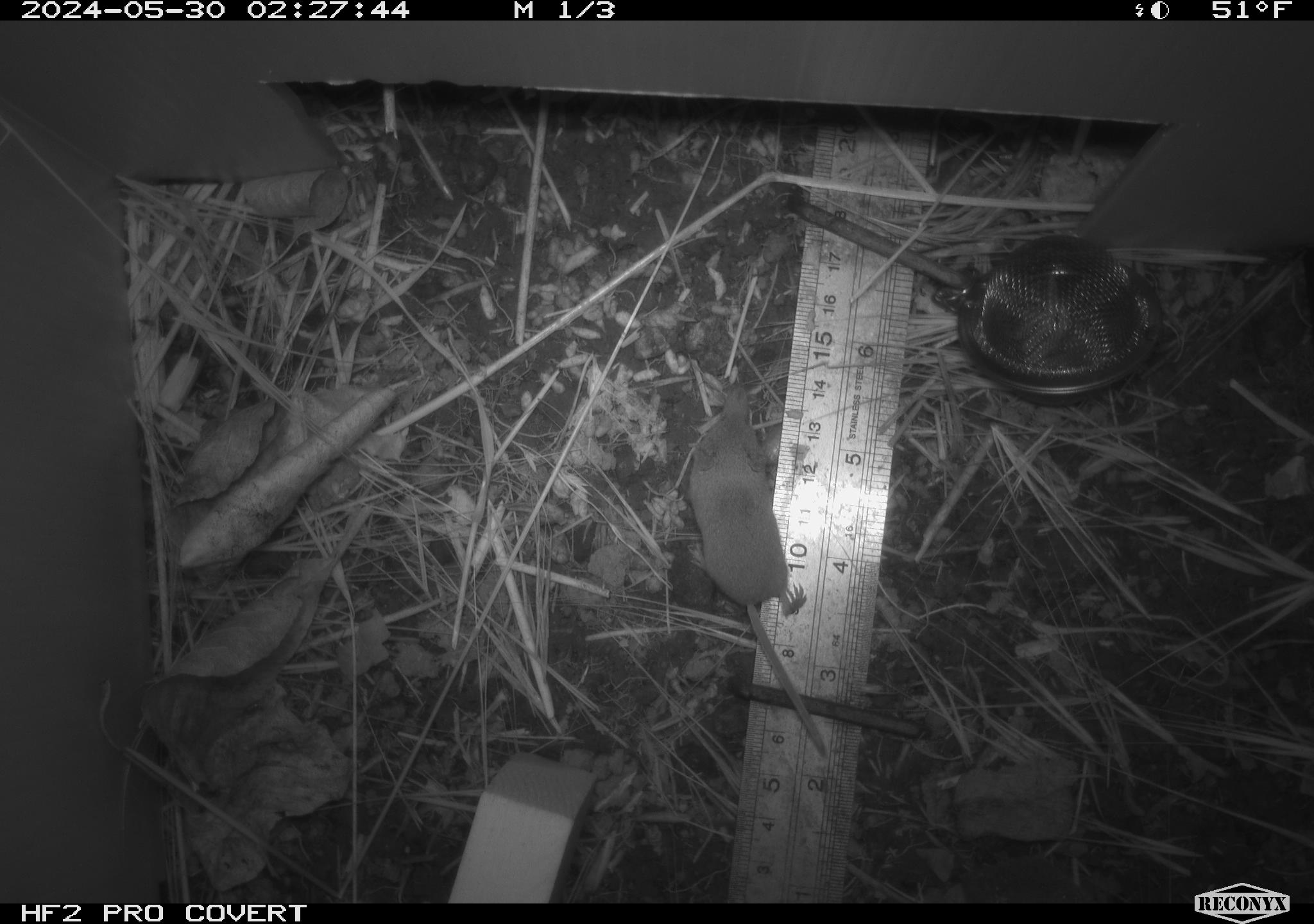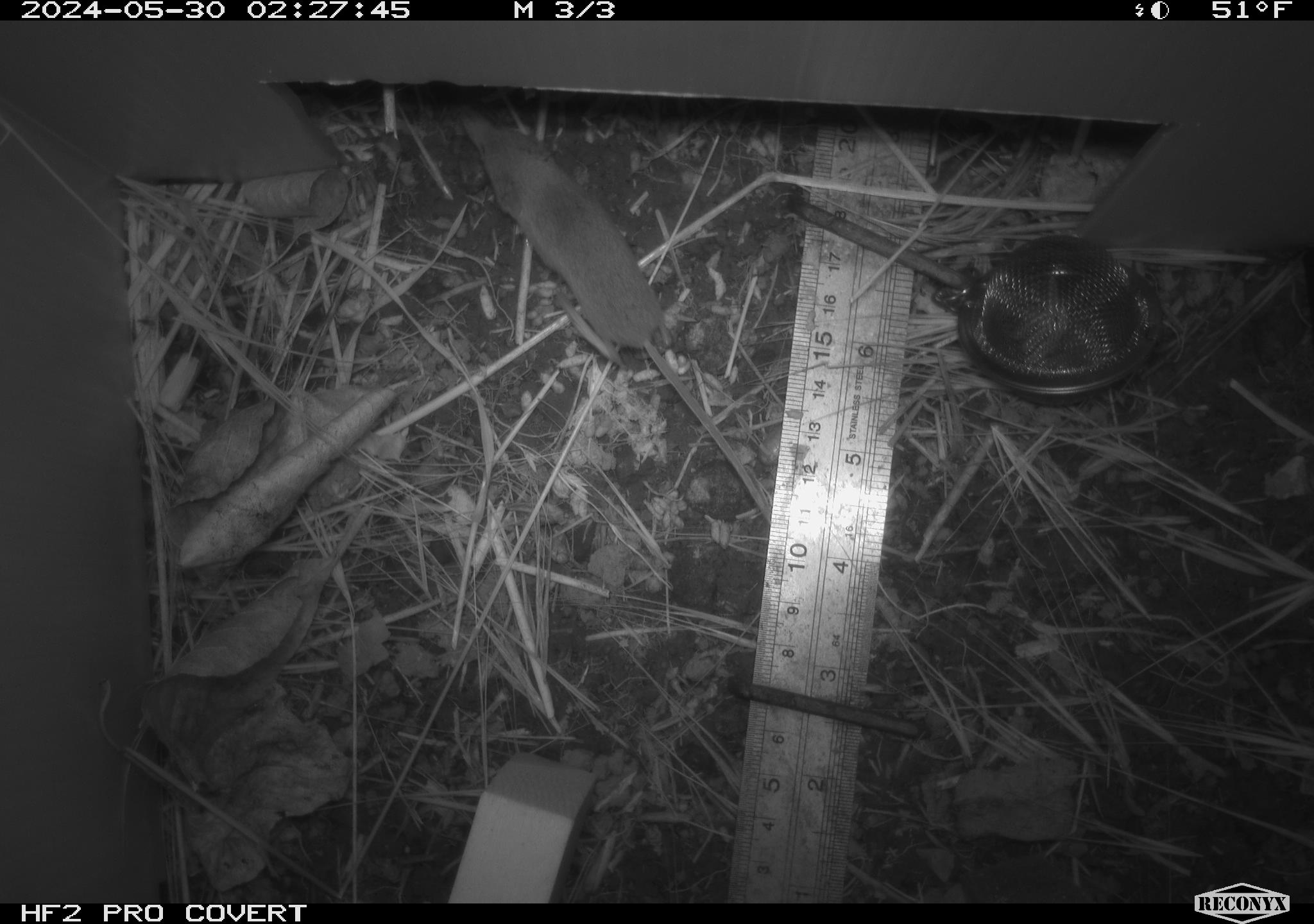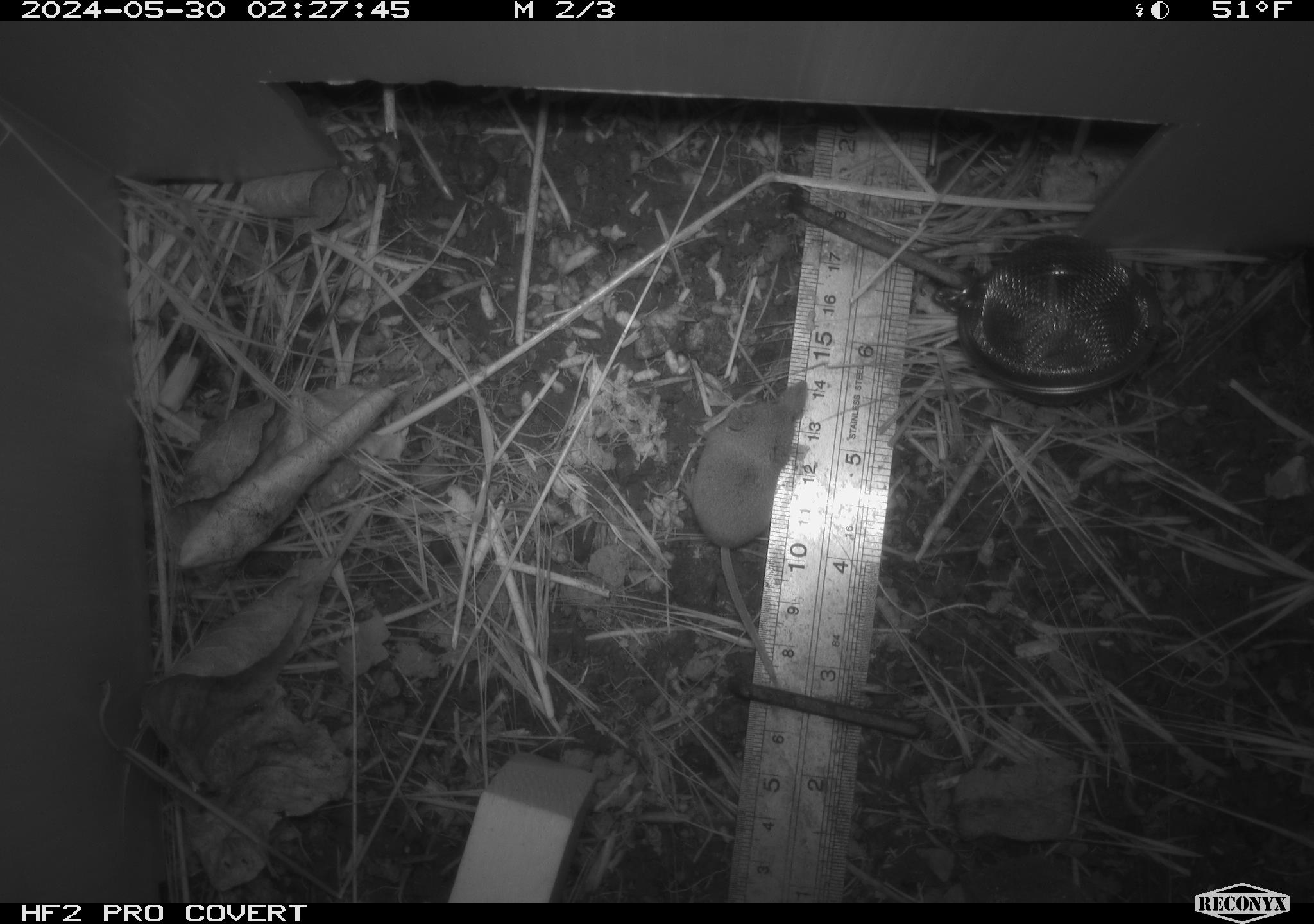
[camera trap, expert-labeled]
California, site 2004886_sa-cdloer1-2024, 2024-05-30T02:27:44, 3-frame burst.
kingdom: Animalia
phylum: Chordata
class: Mammalia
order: Eulipotyphla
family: Soricidae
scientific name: Soricidae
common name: shrews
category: soricidae family